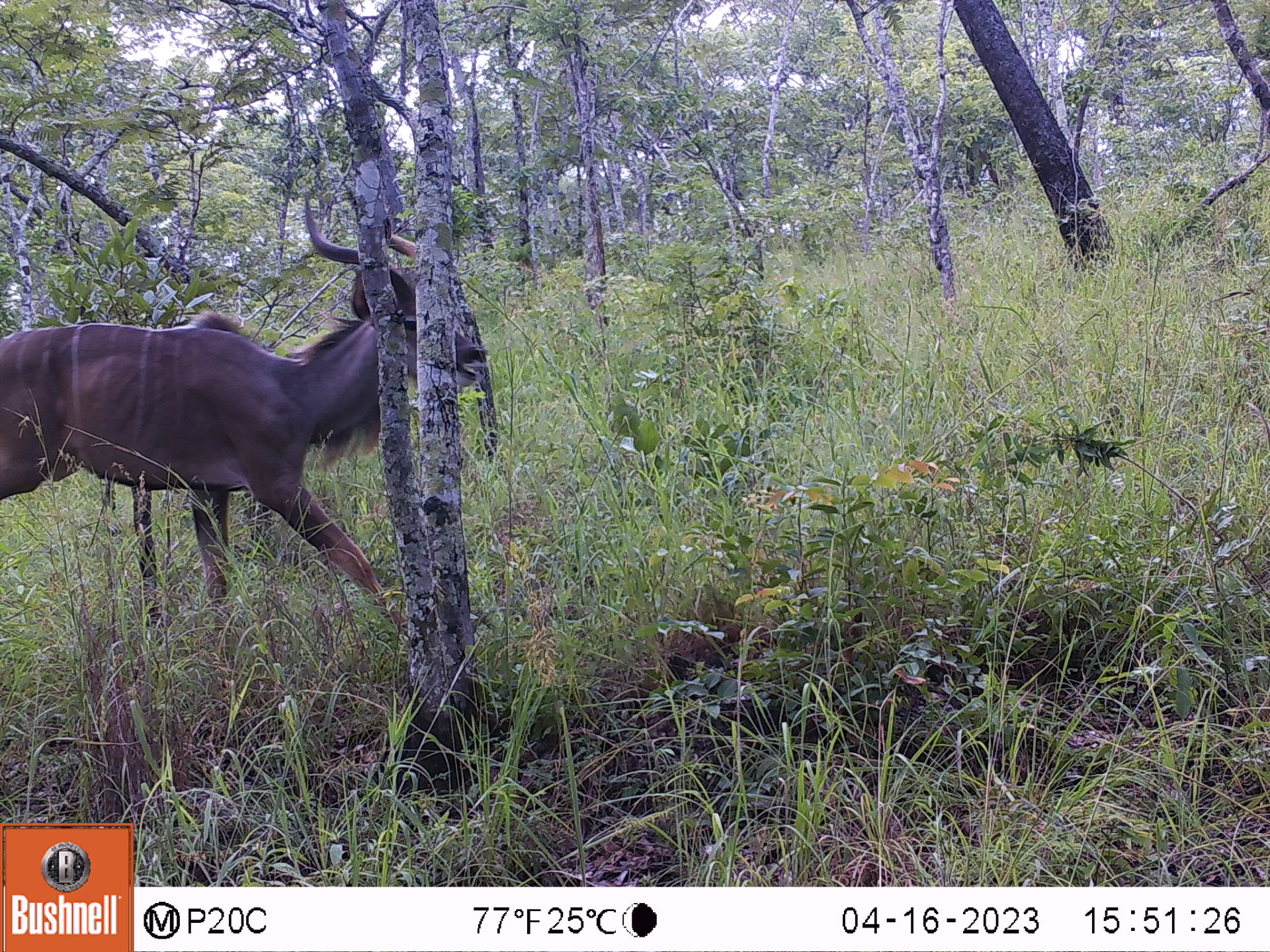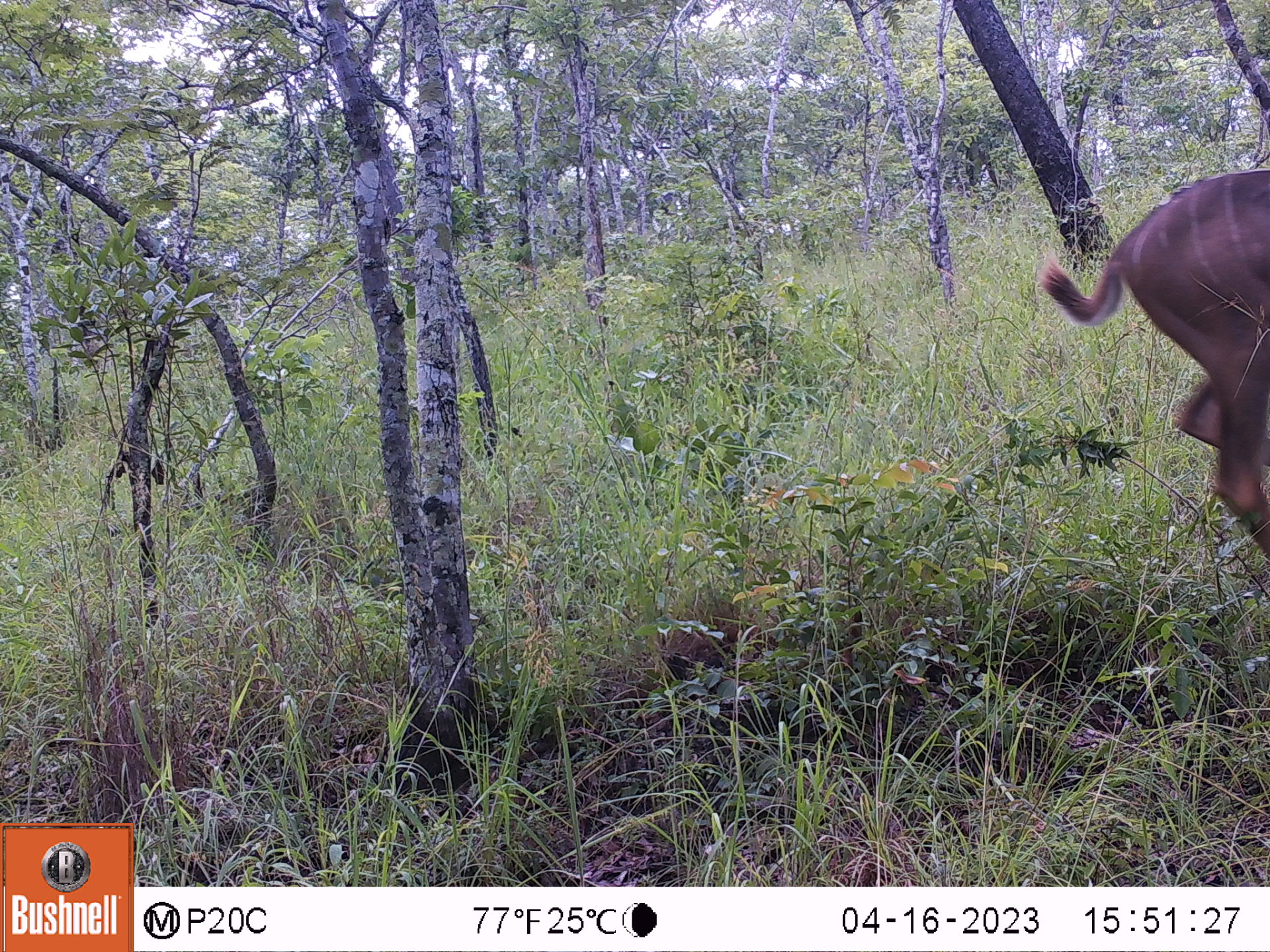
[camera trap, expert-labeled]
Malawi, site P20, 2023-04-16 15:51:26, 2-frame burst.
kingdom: Animalia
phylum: Chordata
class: Mammalia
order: Artiodactyla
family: Bovidae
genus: Tragelaphus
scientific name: Tragelaphus strepsiceros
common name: greater kudu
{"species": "greater kudu (Tragelaphus strepsiceros)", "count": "1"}